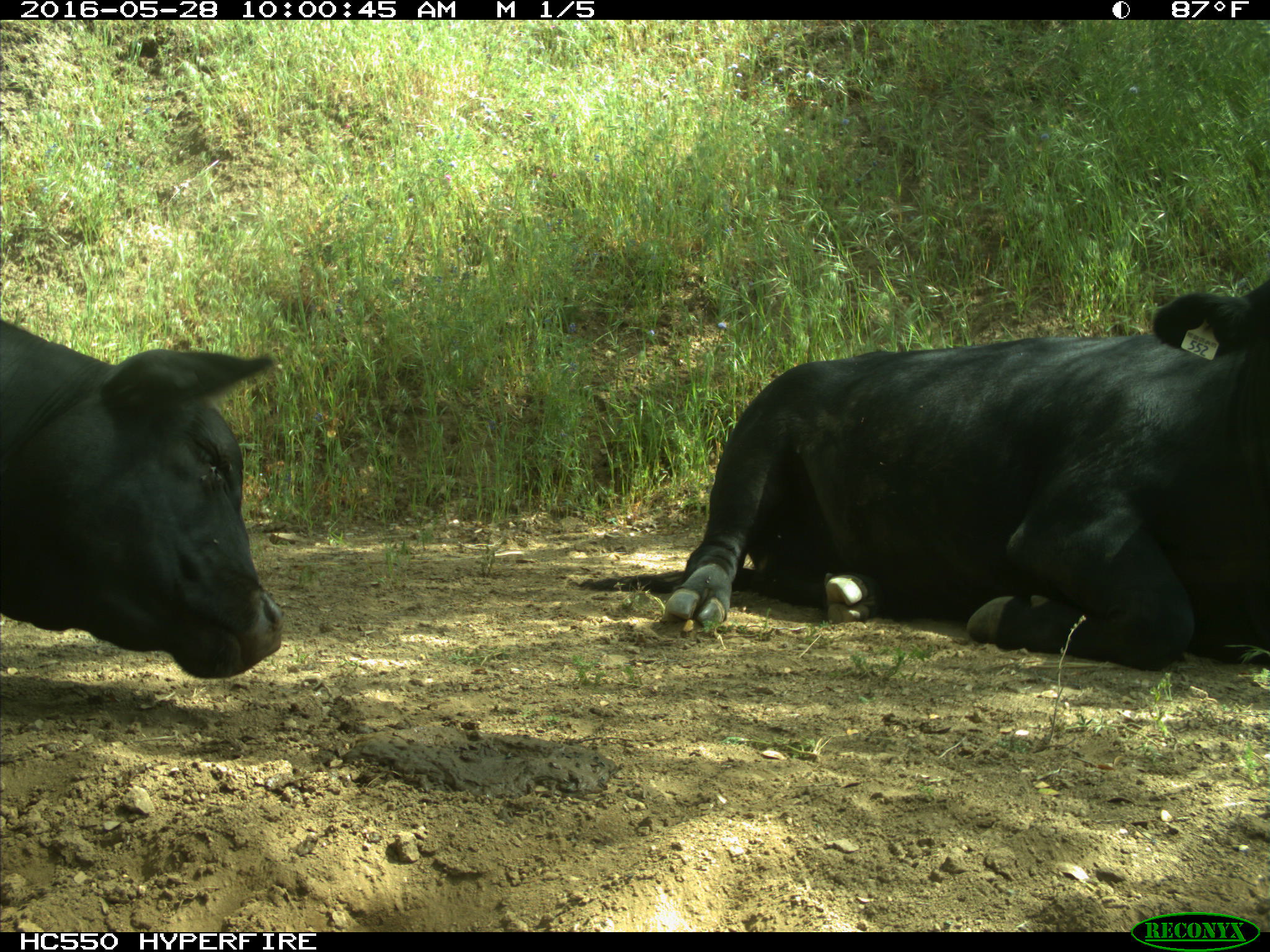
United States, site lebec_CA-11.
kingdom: Animalia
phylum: Chordata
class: Mammalia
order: Artiodactyla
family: Bovidae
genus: Bos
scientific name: Bos taurus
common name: domestic cow